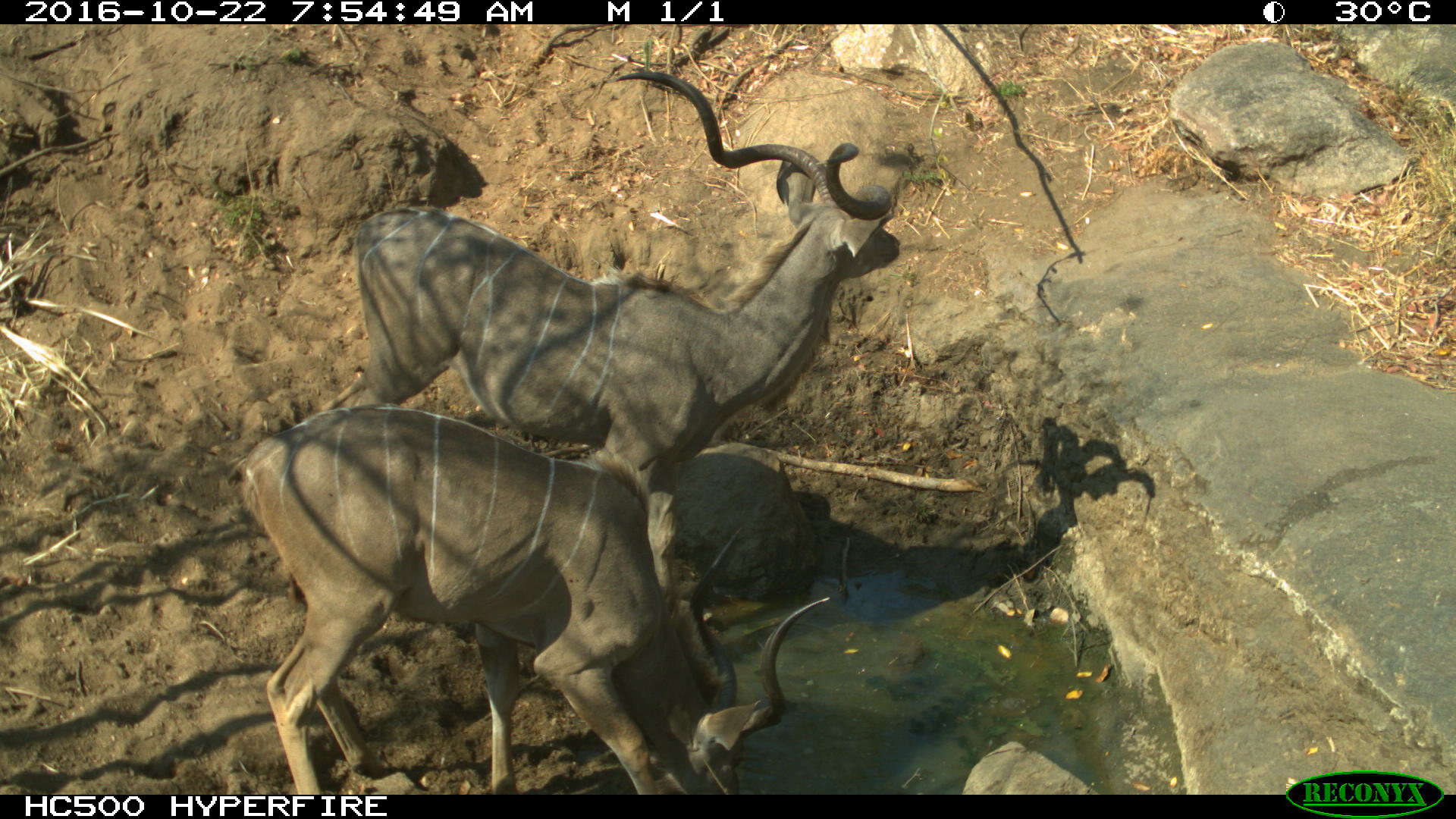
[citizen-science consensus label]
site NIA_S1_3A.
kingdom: Animalia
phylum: Chordata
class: Mammalia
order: Artiodactyla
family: Bovidae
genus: Tragelaphus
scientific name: Tragelaphus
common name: kudu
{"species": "kudu (Tragelaphus)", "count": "2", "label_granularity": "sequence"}